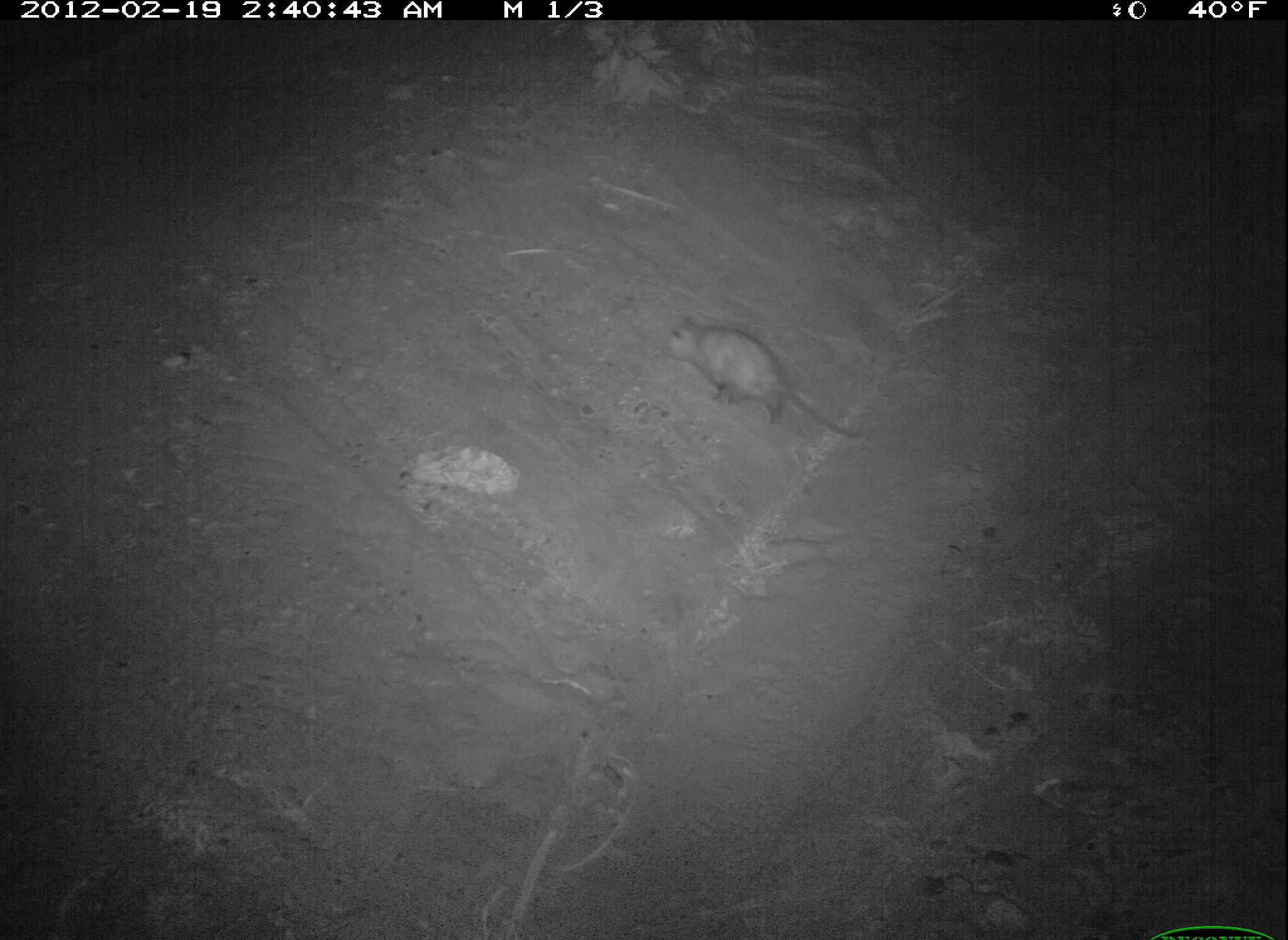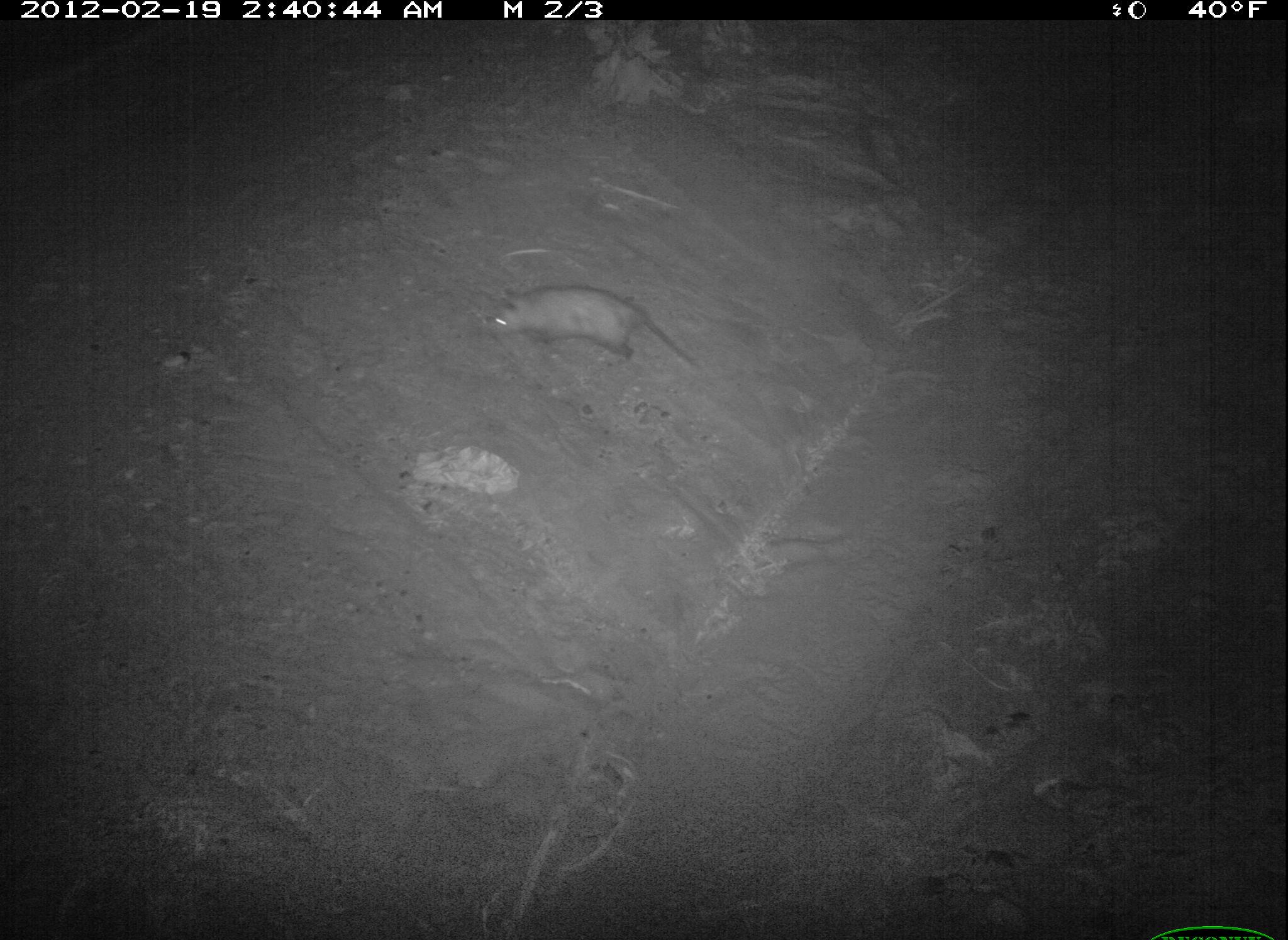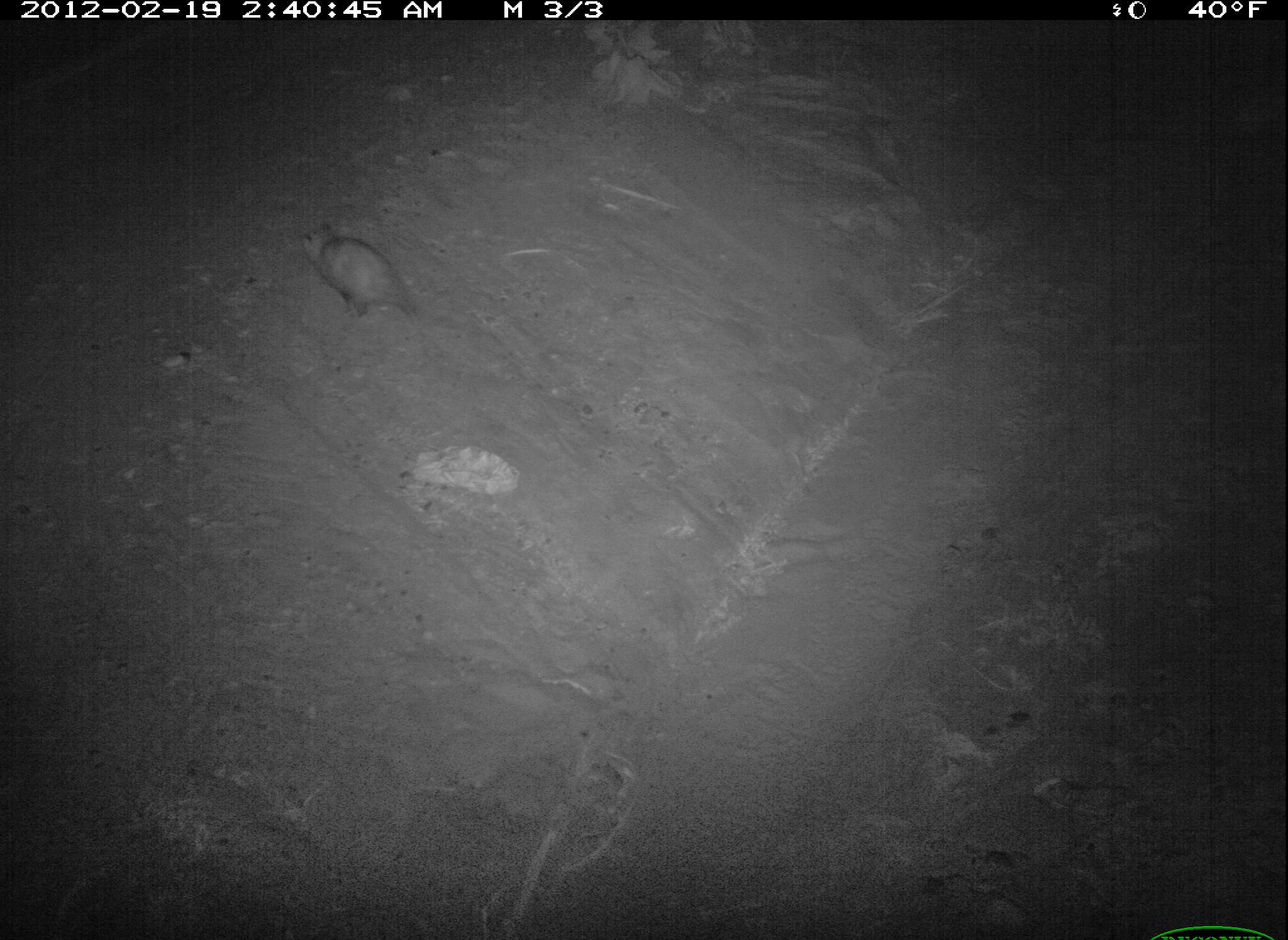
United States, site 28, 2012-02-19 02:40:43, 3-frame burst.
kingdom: Animalia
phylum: Chordata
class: Mammalia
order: Didelphimorphia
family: Didelphidae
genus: Didelphis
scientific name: Didelphis virginiana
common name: virginia opossum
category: opossum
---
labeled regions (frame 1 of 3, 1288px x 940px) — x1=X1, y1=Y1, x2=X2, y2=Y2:
opossum: x1=655, y1=314, x2=869, y2=461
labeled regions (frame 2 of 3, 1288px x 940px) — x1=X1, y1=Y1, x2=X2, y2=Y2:
opossum: x1=473, y1=285, x2=715, y2=387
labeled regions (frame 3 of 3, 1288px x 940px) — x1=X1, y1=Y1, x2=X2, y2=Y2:
opossum: x1=296, y1=224, x2=451, y2=335